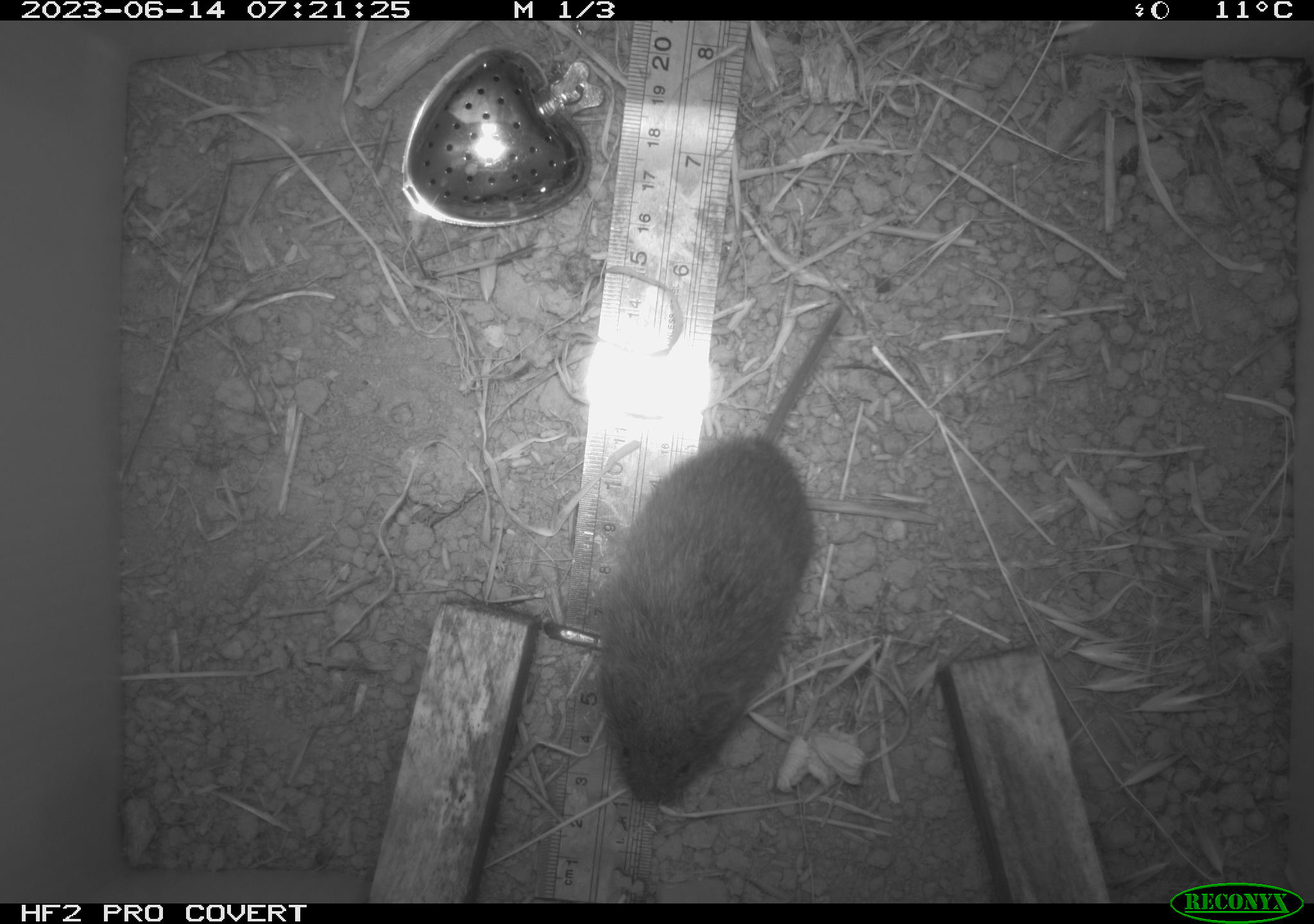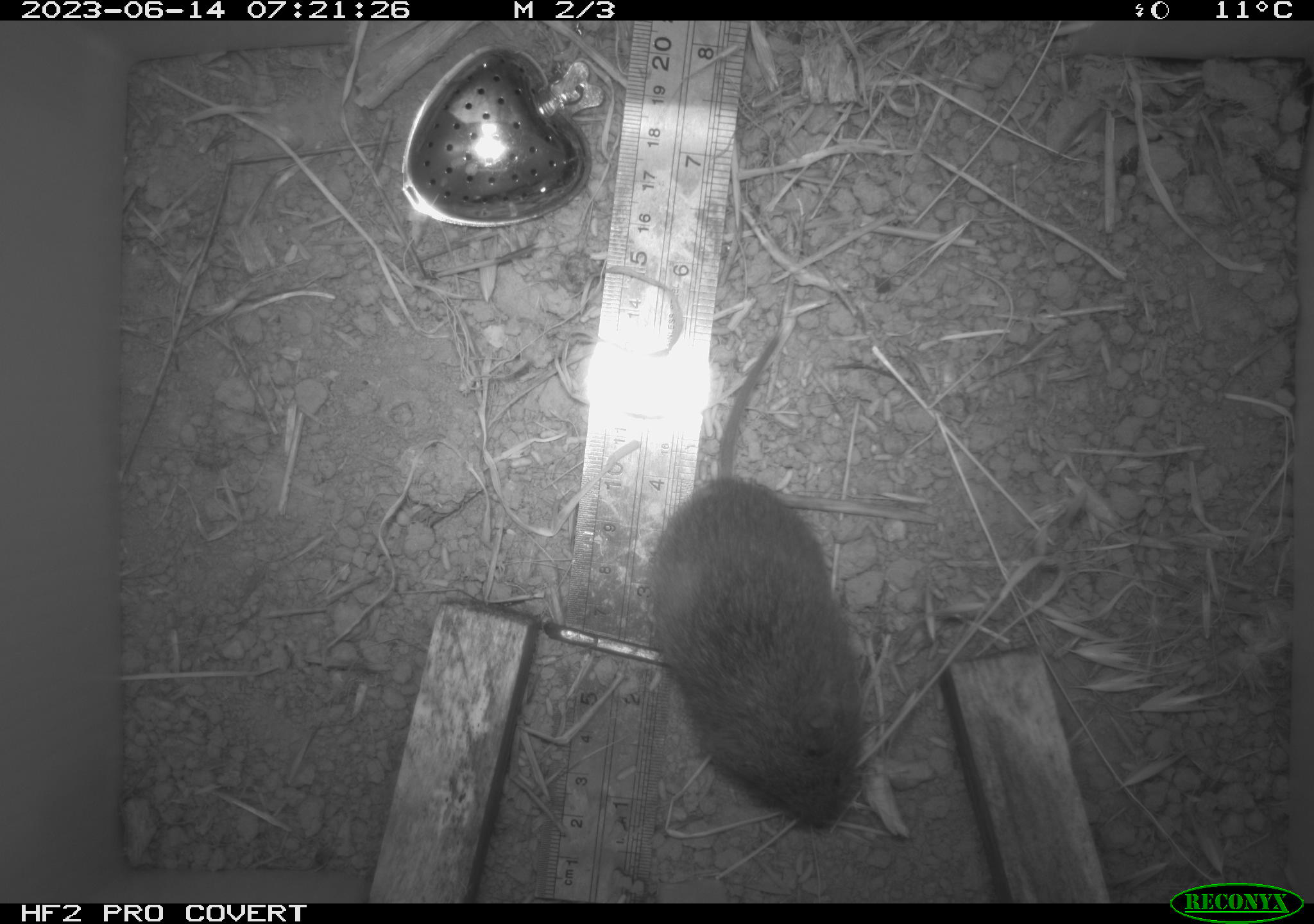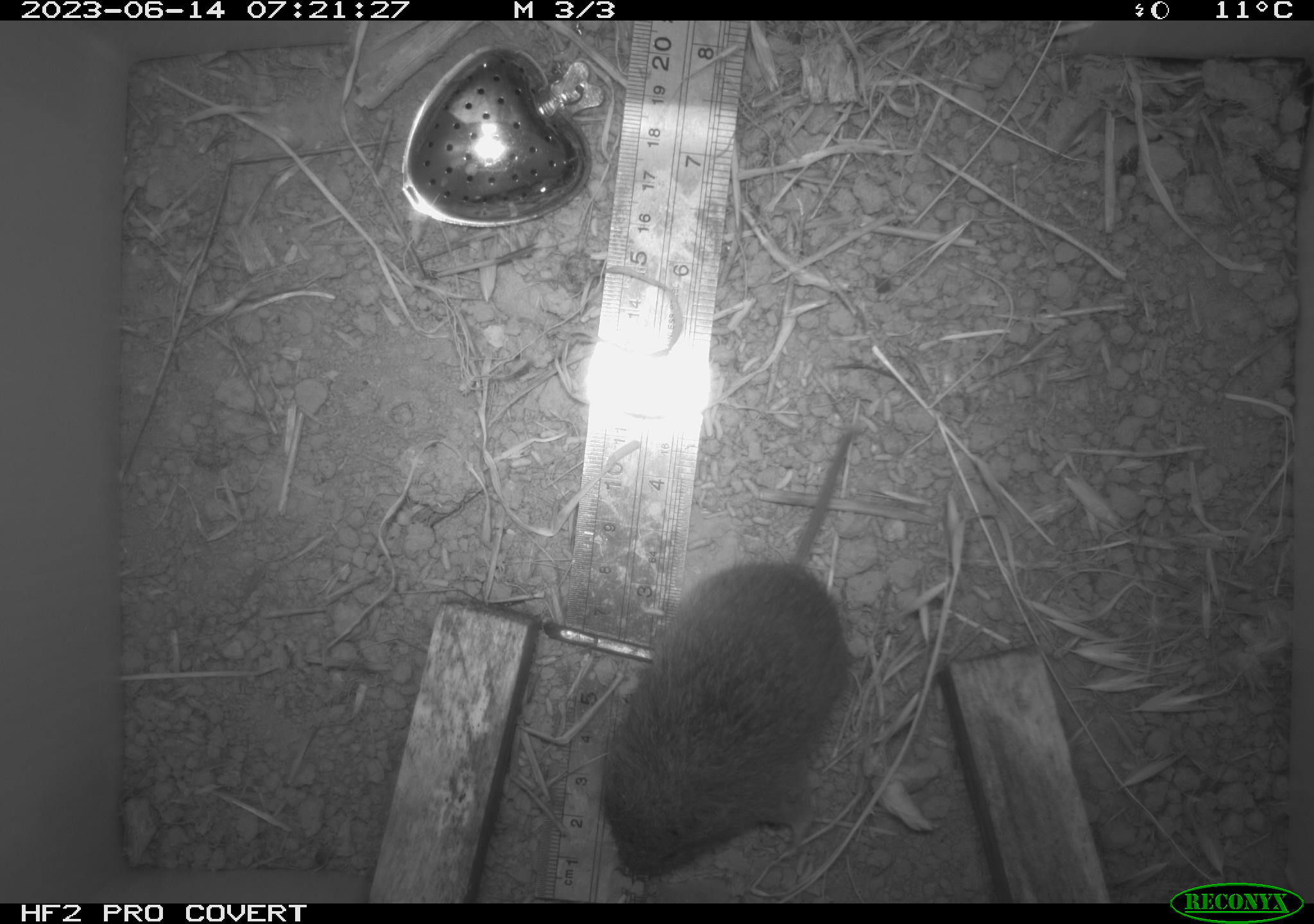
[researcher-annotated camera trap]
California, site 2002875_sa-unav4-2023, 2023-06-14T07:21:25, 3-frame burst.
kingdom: Animalia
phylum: Chordata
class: Mammalia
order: Rodentia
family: Cricetidae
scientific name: Arvicolinae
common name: voles, lemmings, and muskrats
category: arvicolinae subfamily